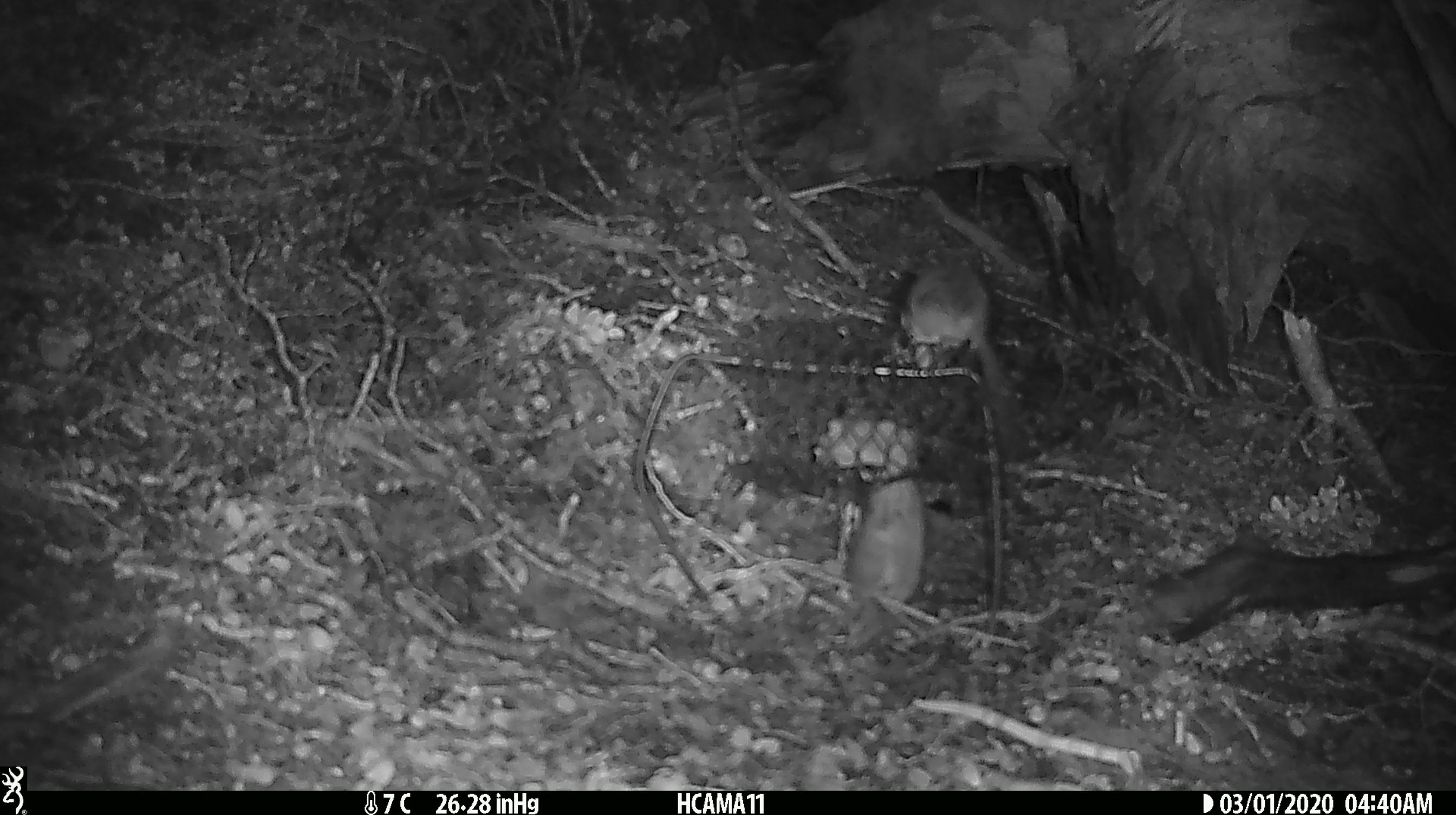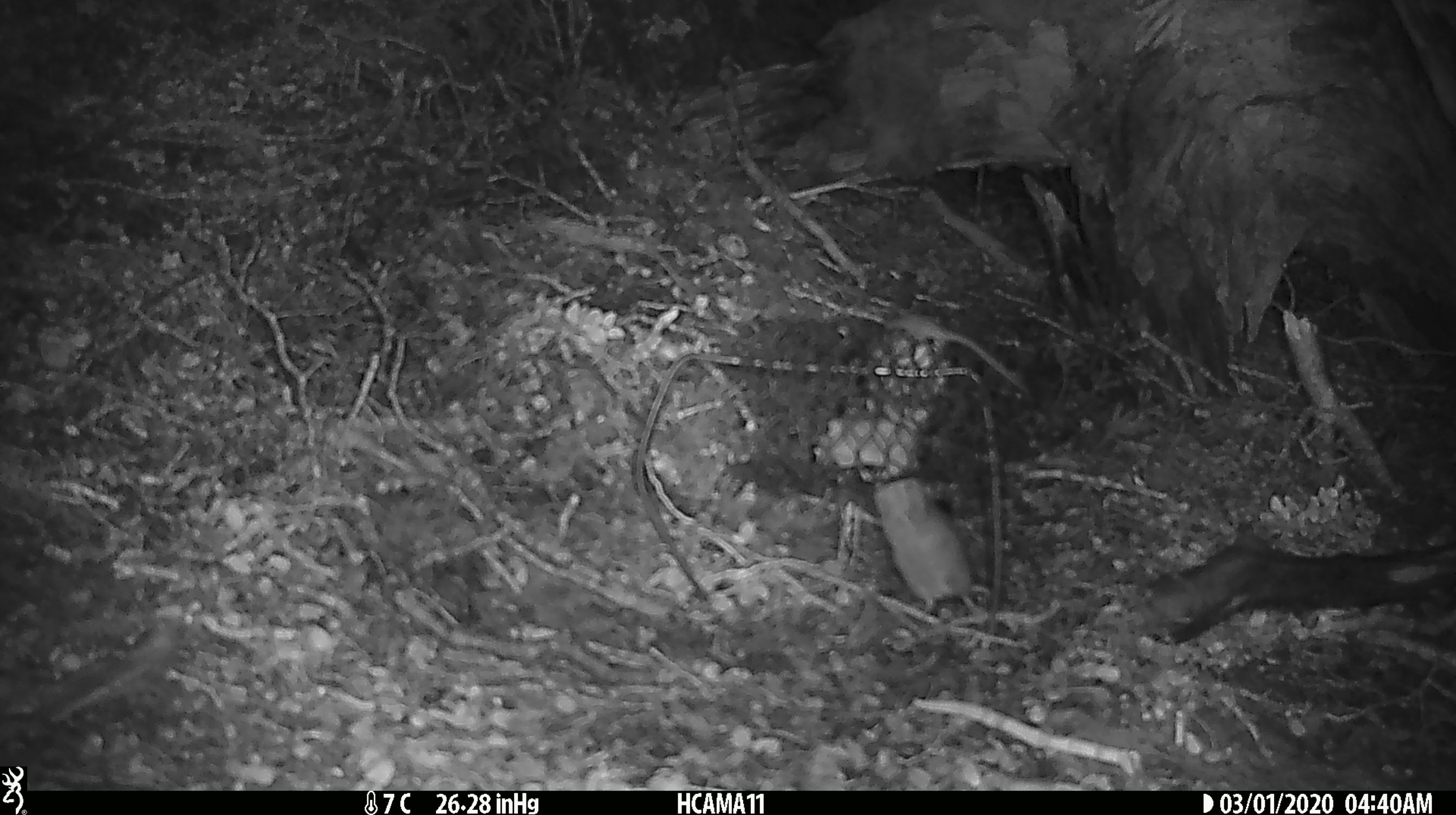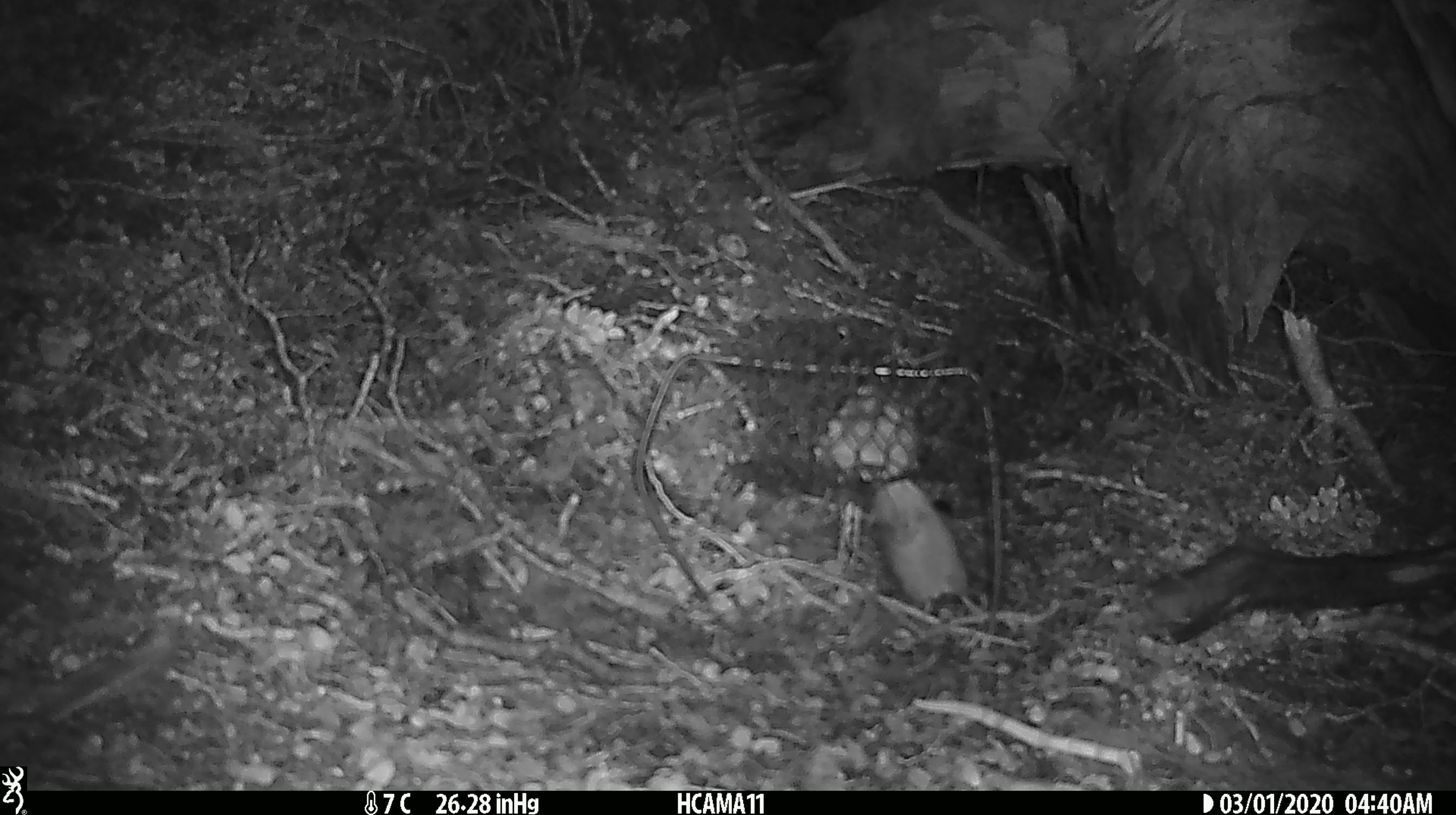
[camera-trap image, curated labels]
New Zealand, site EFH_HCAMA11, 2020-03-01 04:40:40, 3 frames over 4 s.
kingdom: Animalia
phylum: Chordata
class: Mammalia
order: Rodentia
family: Muridae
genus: Mus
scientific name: Mus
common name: mouse